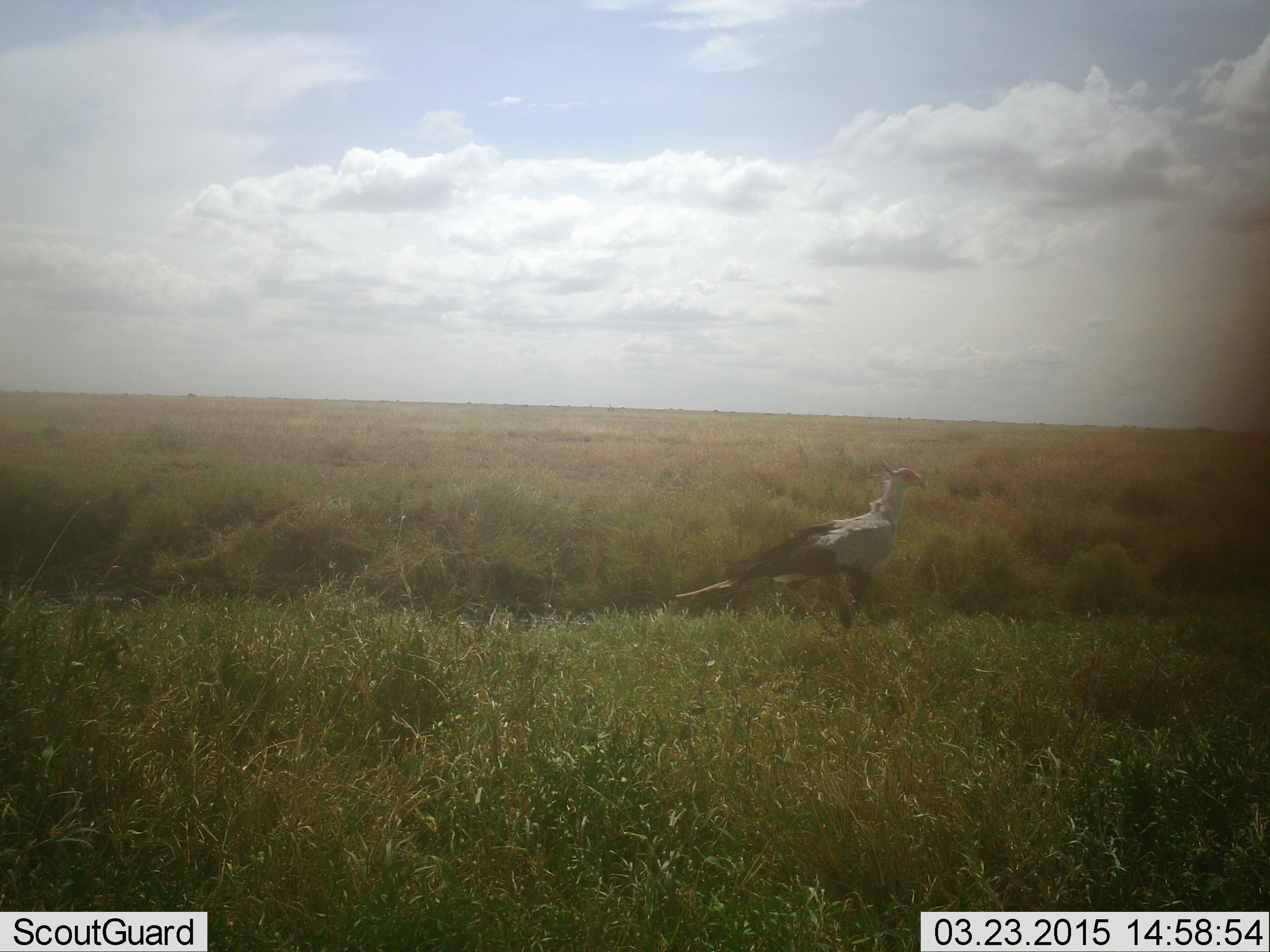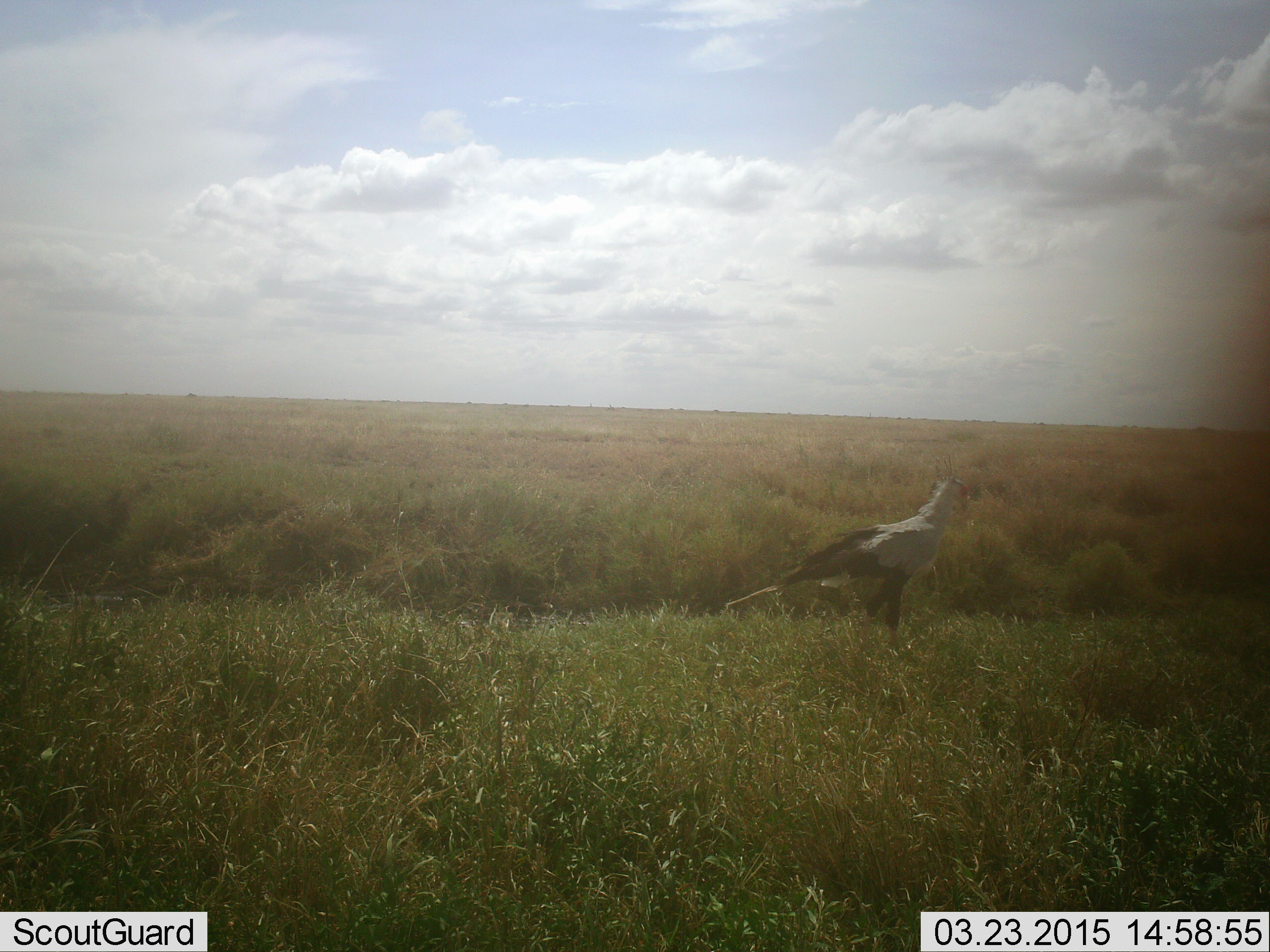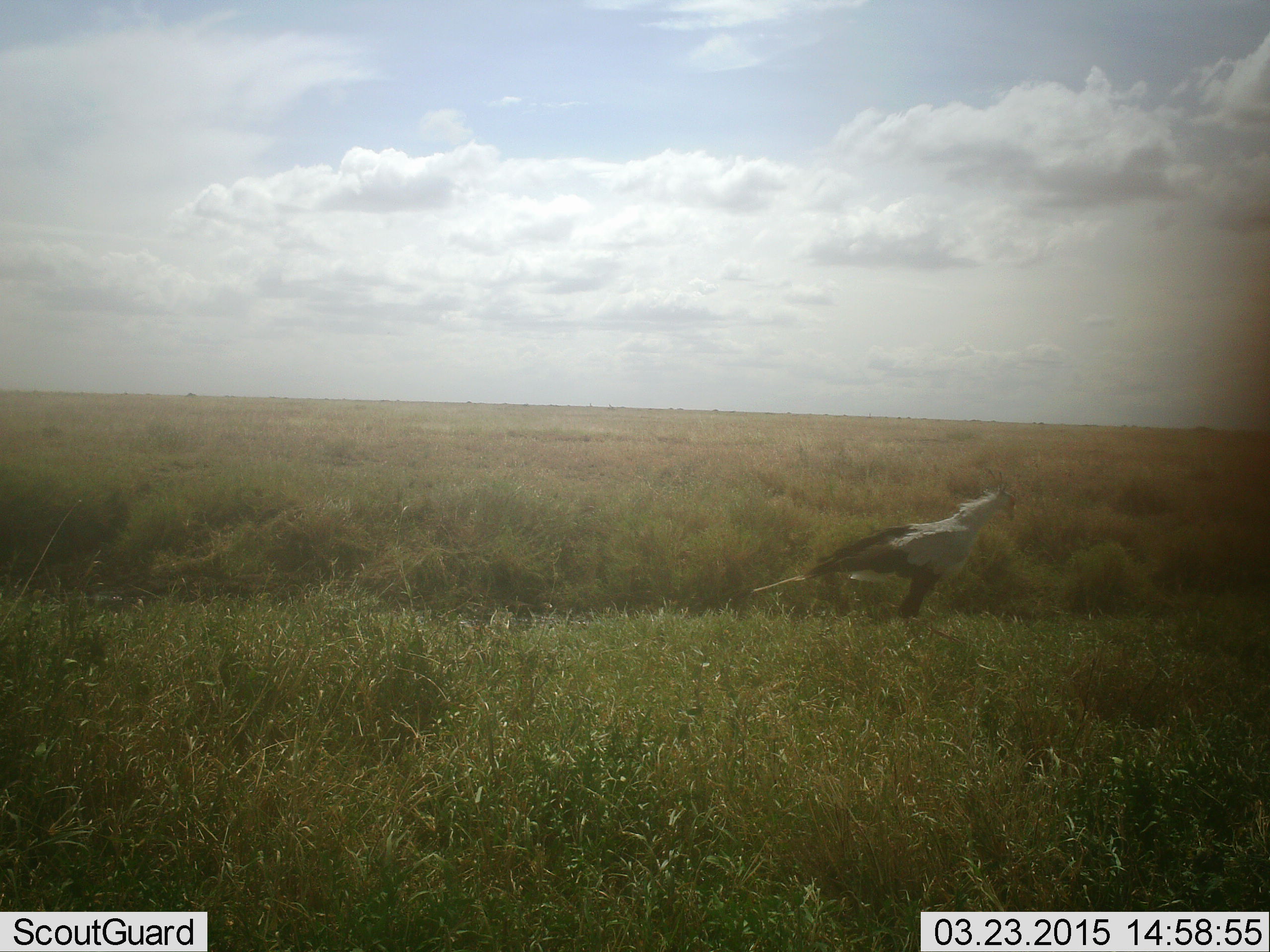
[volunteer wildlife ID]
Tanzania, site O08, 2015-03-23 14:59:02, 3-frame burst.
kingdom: Animalia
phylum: Chordata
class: Aves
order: Accipitriformes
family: Sagittariidae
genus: Sagittarius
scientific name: Sagittarius serpentarius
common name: secretary bird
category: secretarybird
Secretarybird (secretary bird) (Sagittarius serpentarius), count 1. Behavior (volunteer vote fractions): standing 30%, resting 0%, moving 70%, interacting 0%. Young present (vote fraction): 0%. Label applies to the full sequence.